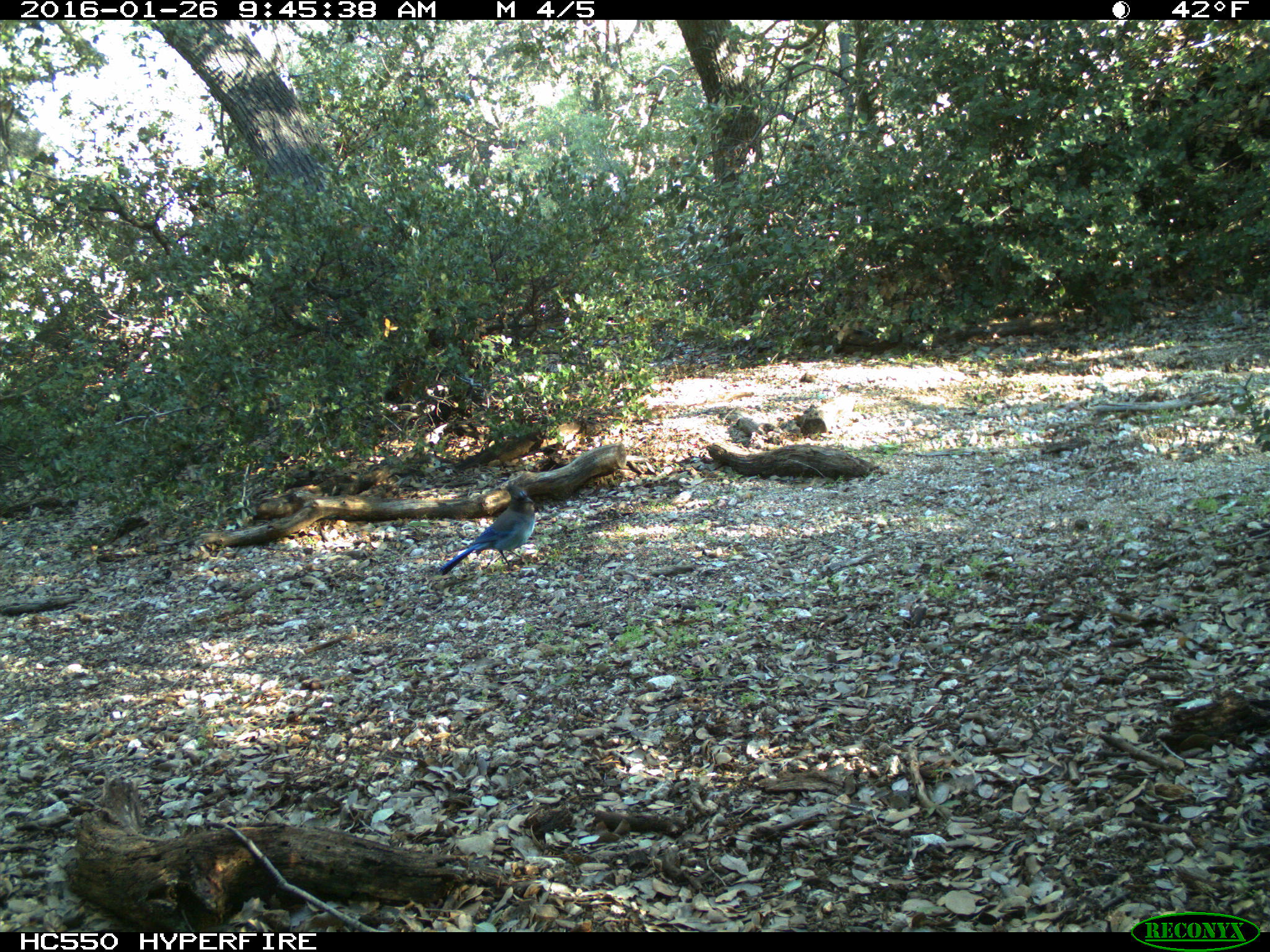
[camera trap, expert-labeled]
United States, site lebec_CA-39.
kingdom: Animalia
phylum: Chordata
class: Aves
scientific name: Aves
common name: birds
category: unidentified bird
Unidentified bird (birds) (Aves).